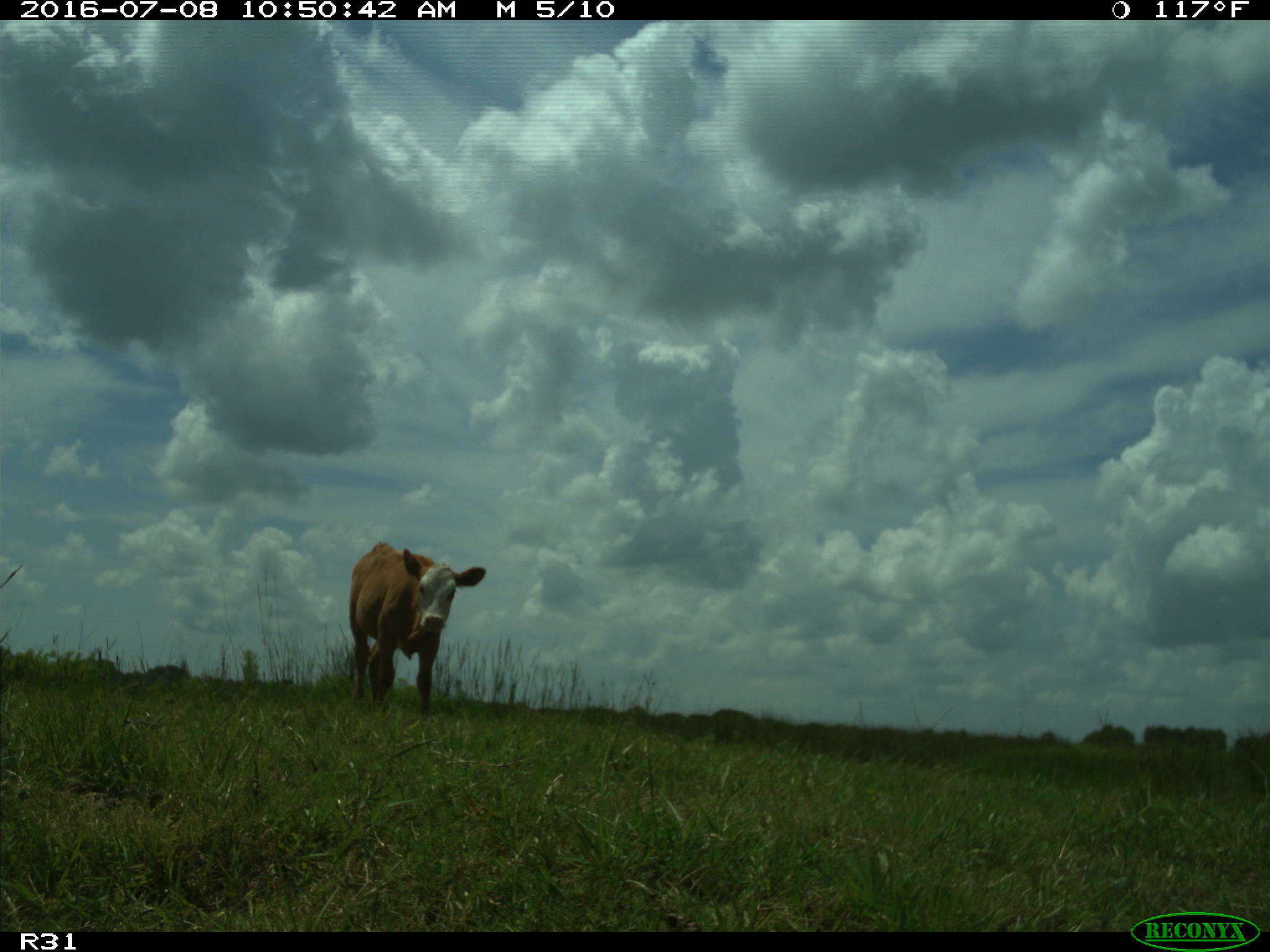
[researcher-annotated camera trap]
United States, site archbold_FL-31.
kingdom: Animalia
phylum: Chordata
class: Mammalia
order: Artiodactyla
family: Bovidae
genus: Bos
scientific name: Bos taurus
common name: domestic cow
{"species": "Bos taurus (domestic cow)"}